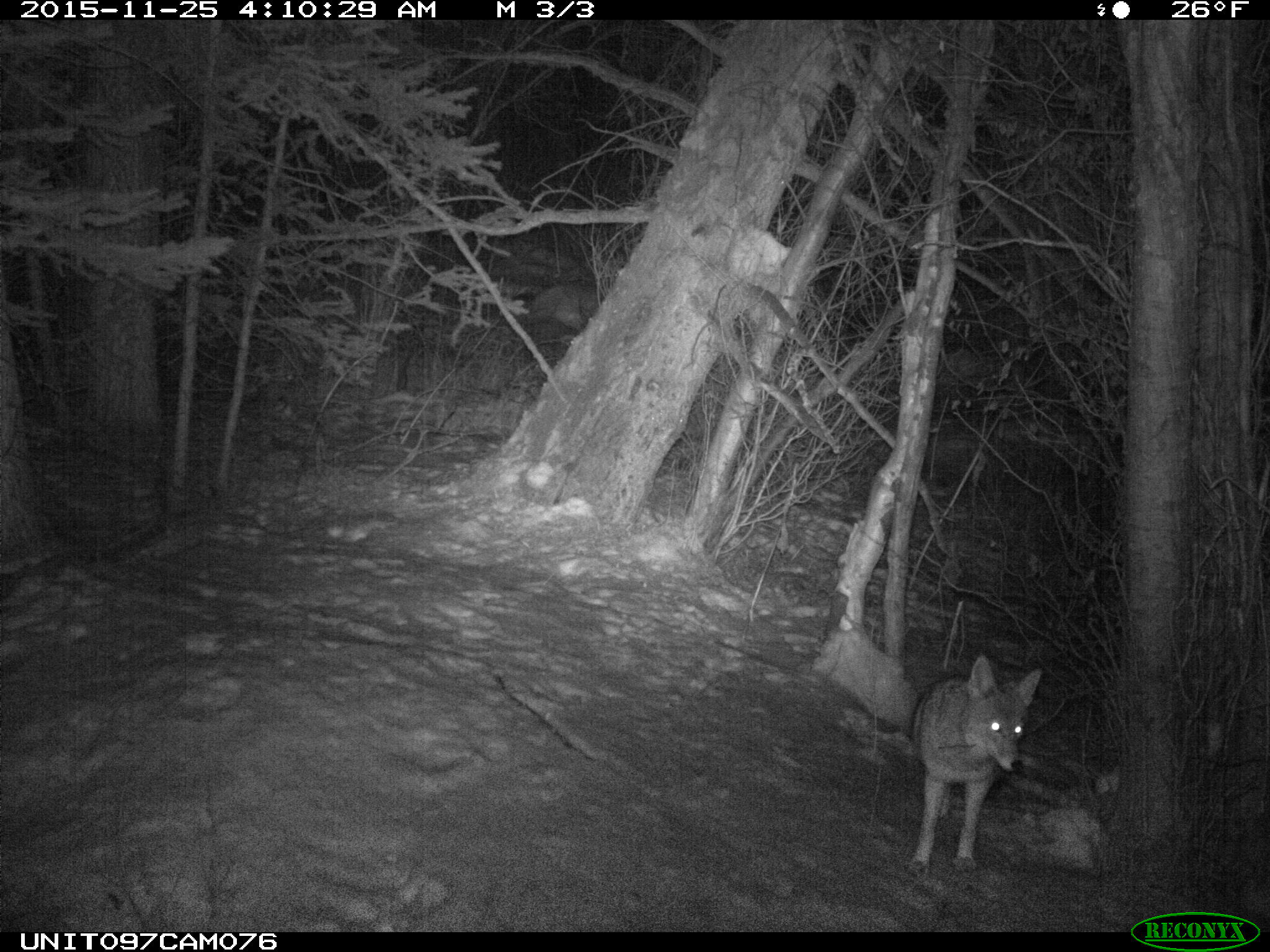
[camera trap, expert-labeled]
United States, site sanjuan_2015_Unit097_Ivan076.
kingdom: Animalia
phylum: Chordata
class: Mammalia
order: Carnivora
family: Canidae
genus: Canis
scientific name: Canis latrans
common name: coyote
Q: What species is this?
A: Canis latrans (coyote).